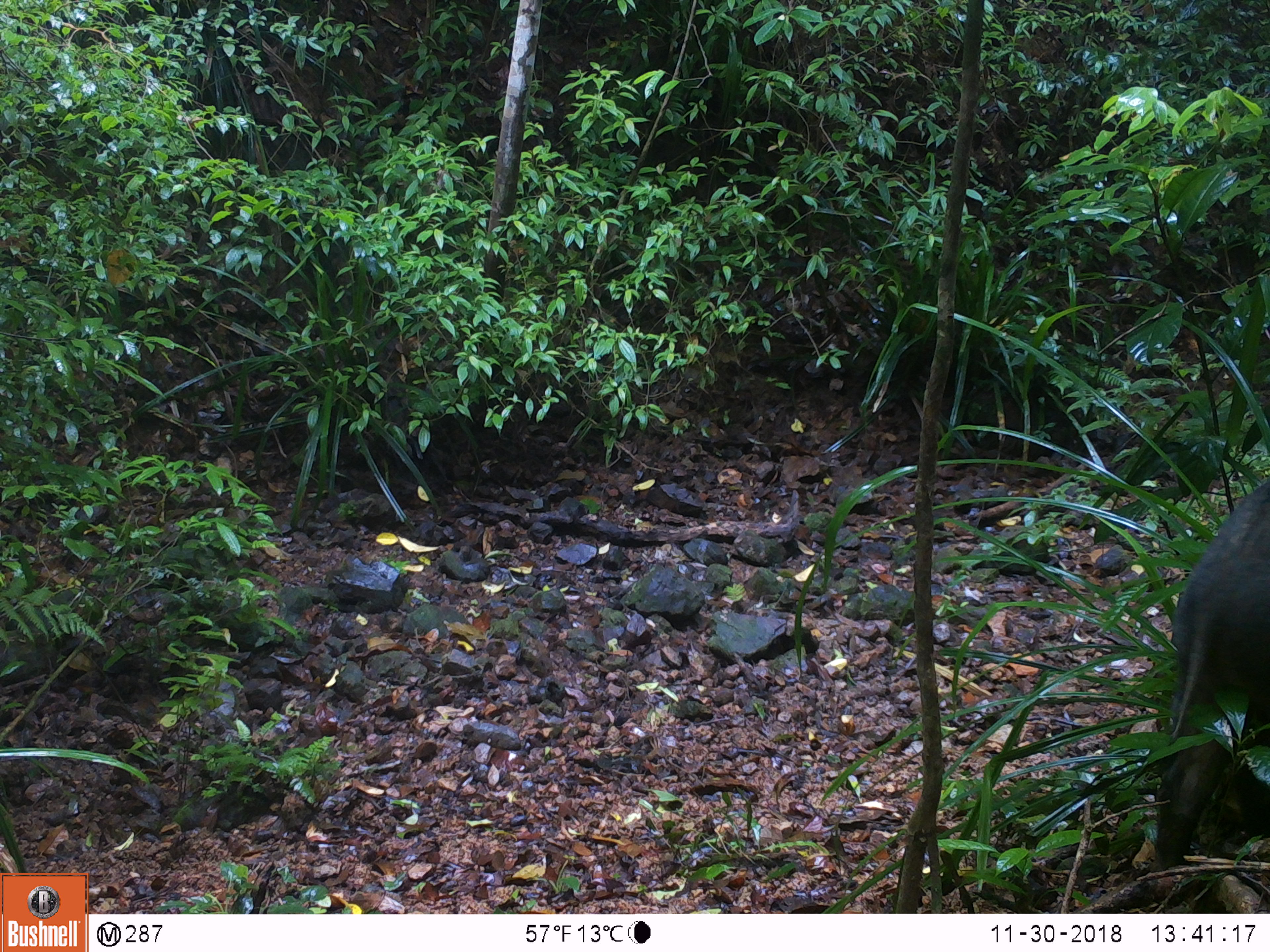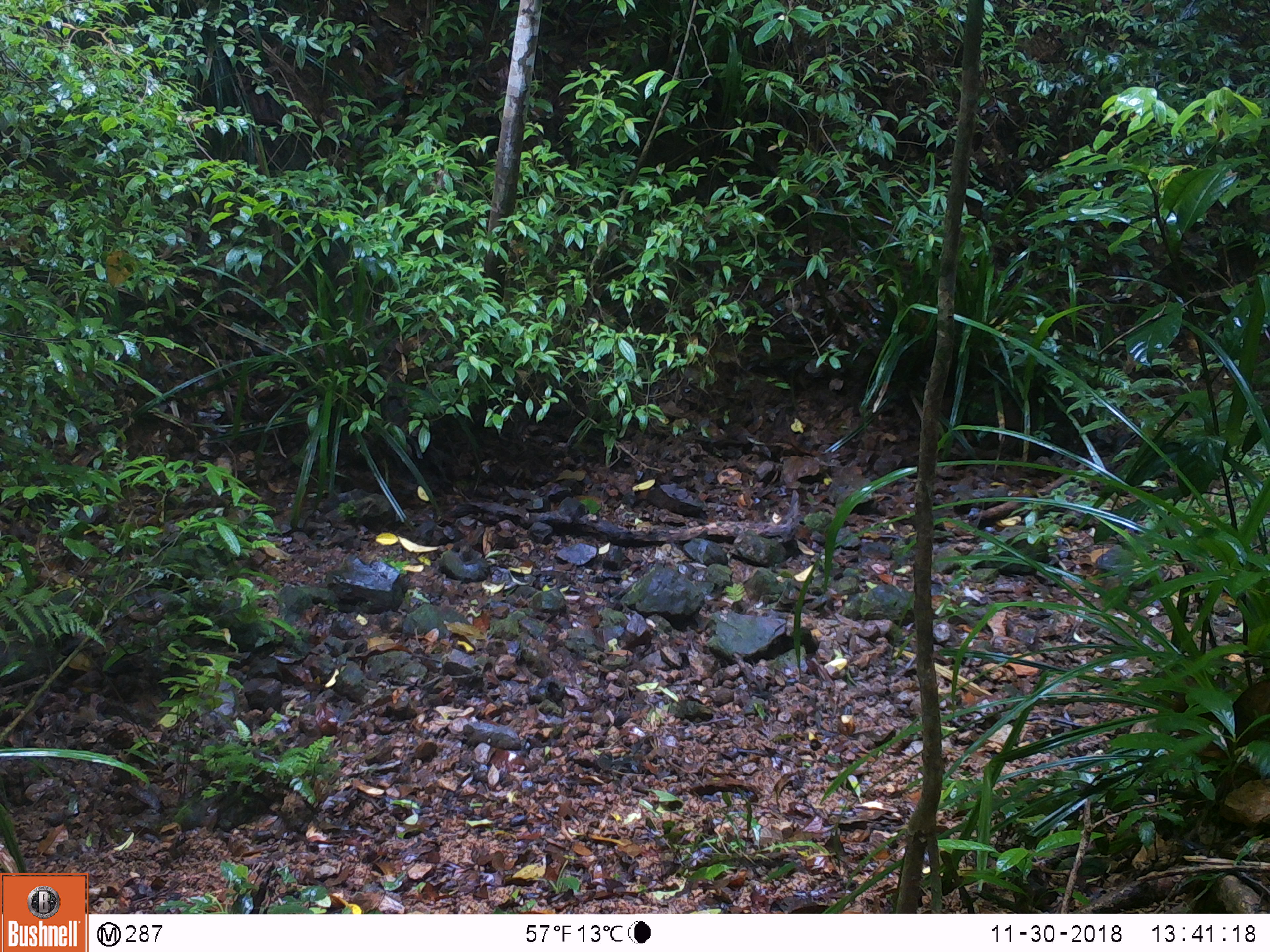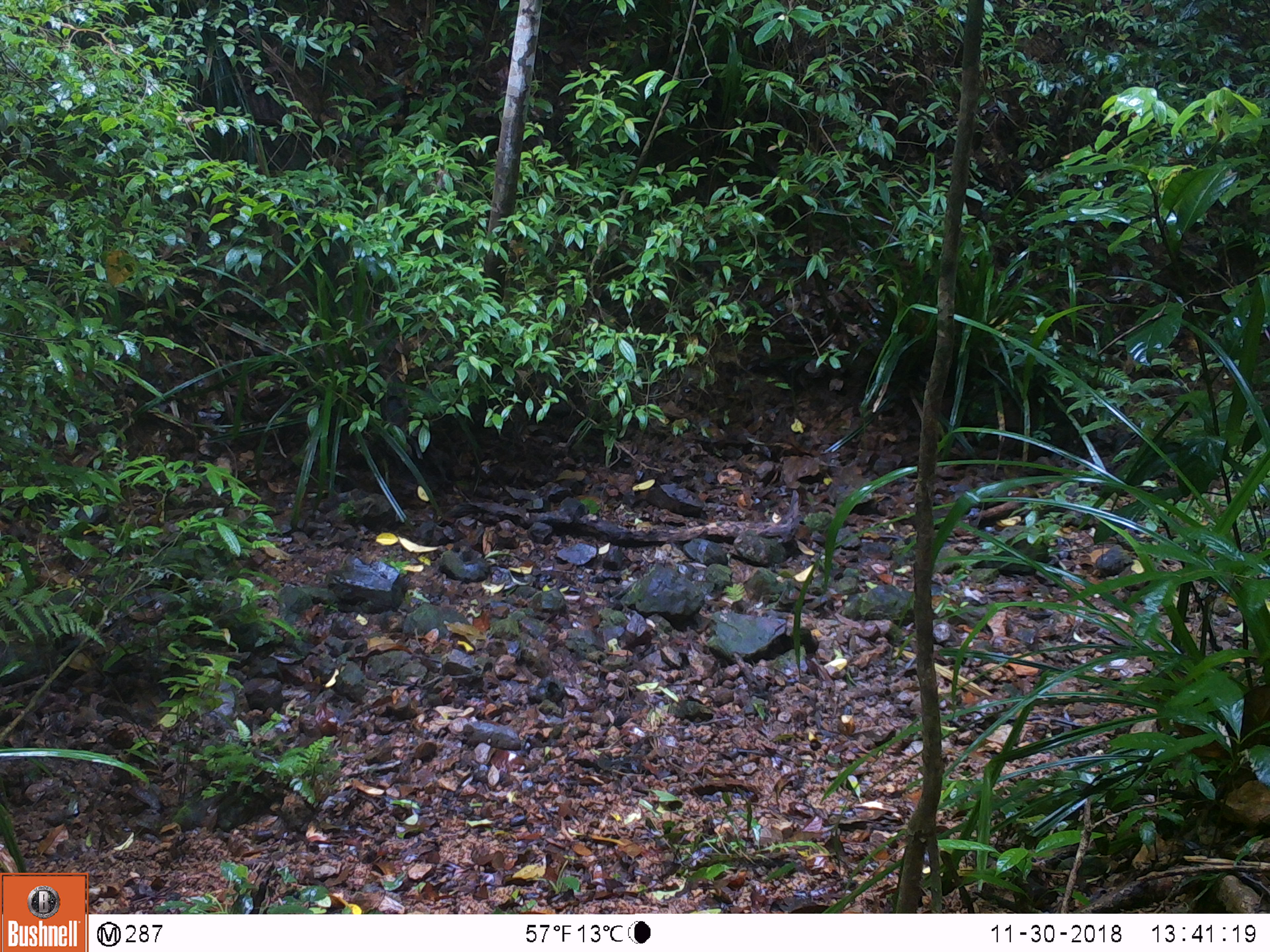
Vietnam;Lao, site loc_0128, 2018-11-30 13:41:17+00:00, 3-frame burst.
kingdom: Animalia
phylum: Chordata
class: Mammalia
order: Artiodactyla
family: Suidae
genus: Sus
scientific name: Sus scrofa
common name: eurasian wild pig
Eurasian wild pig (Sus scrofa). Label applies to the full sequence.